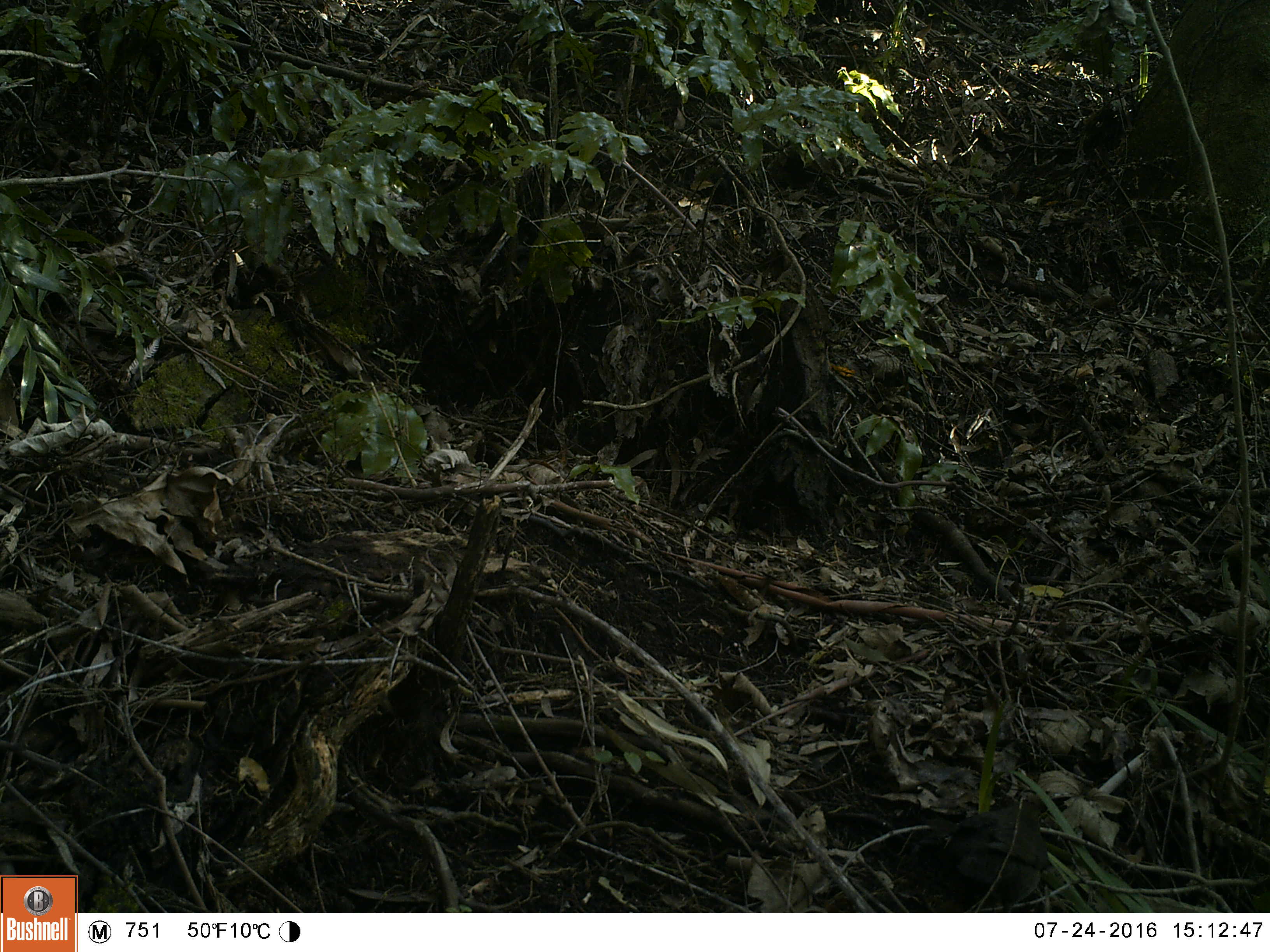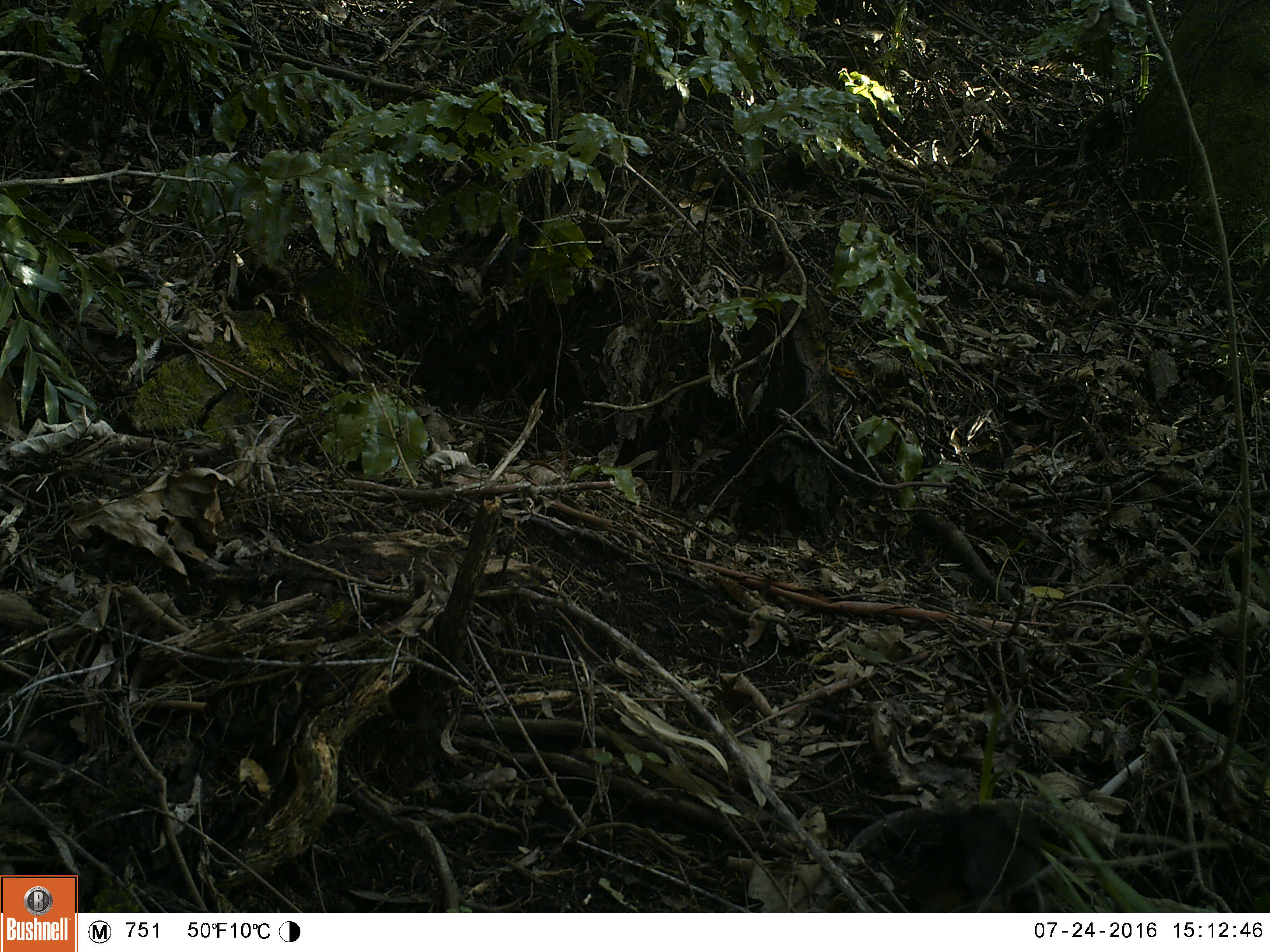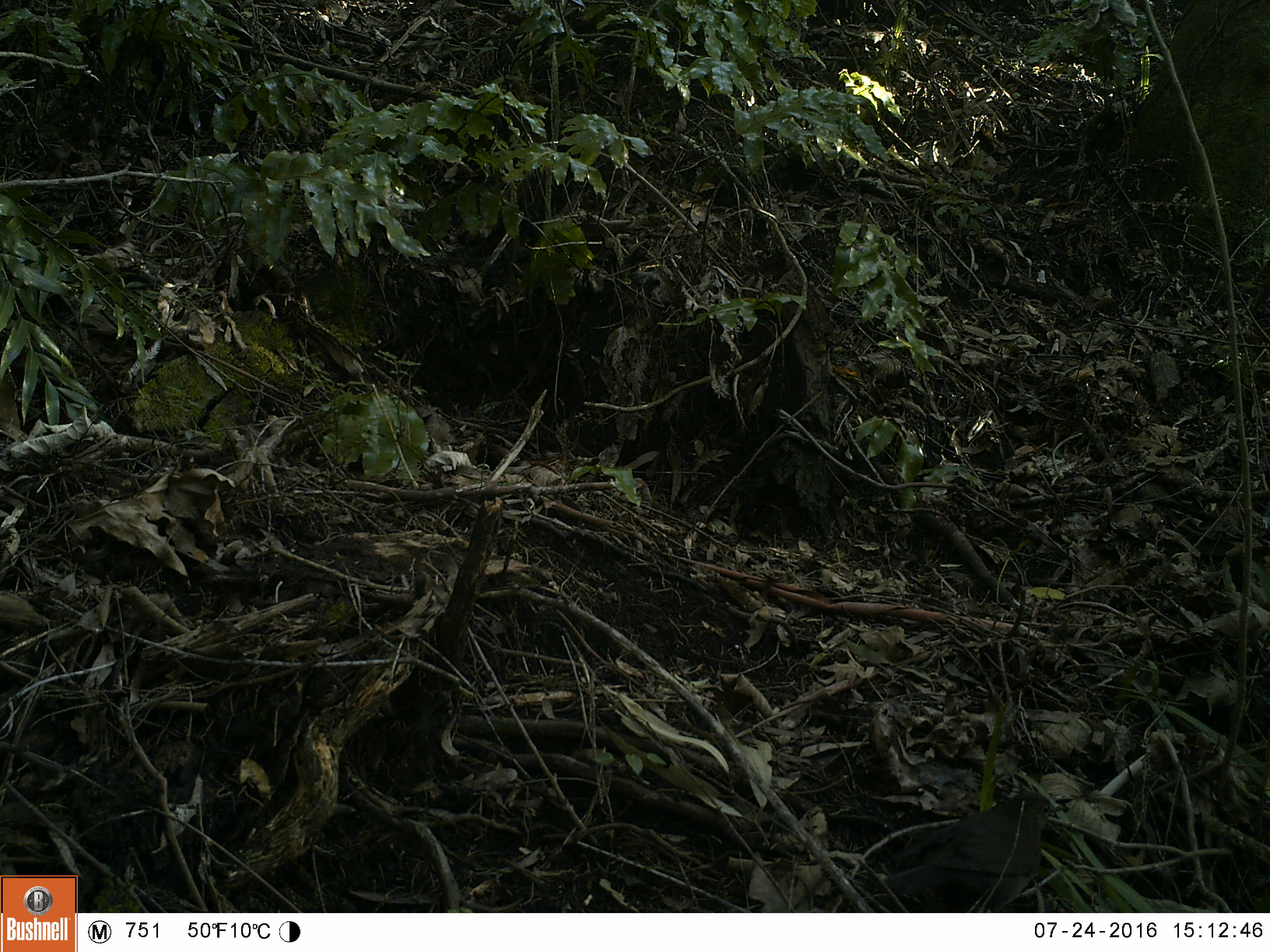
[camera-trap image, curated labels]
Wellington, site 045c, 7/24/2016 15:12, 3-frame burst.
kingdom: Animalia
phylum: Chordata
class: Aves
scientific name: Aves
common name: bird